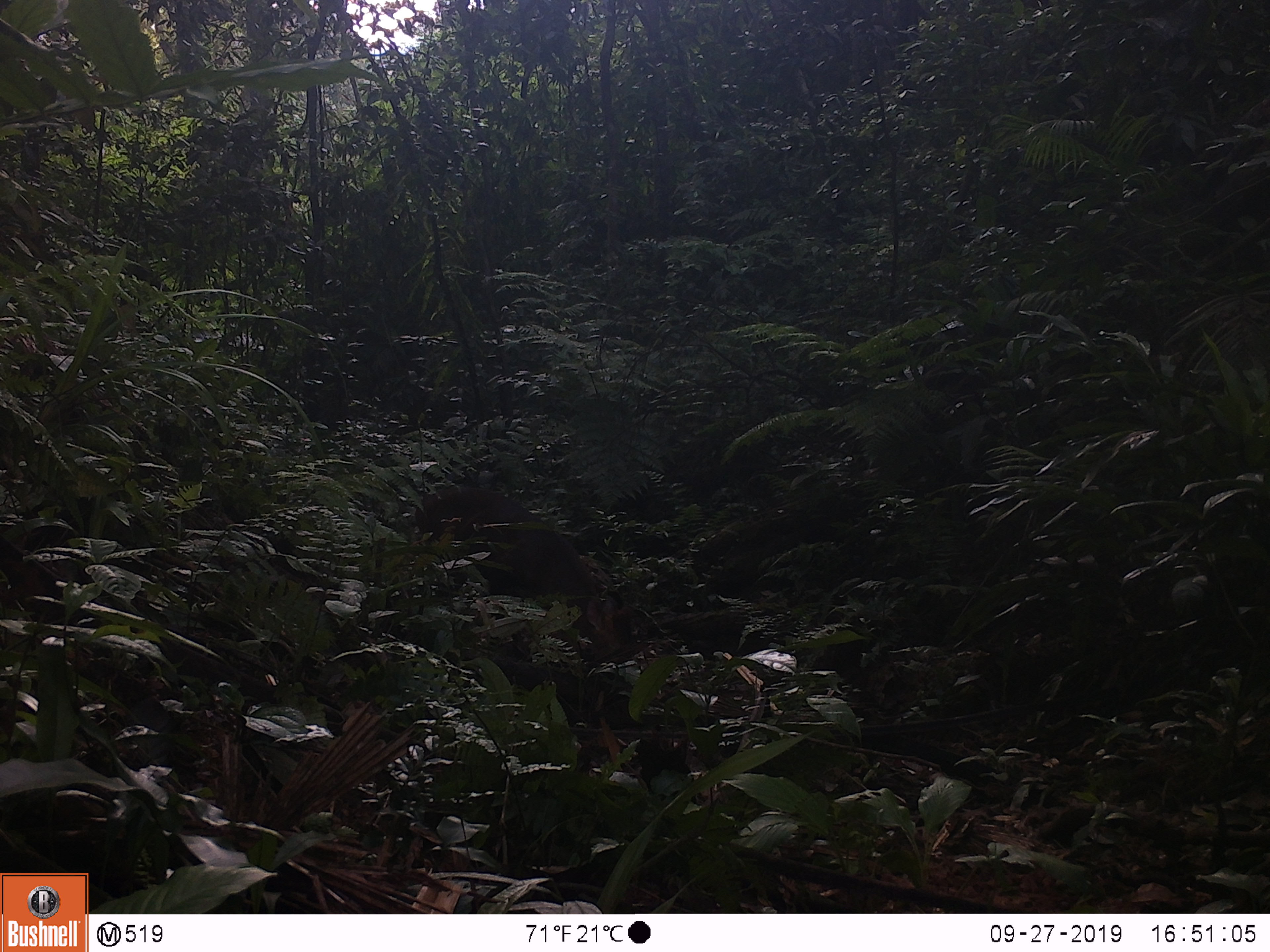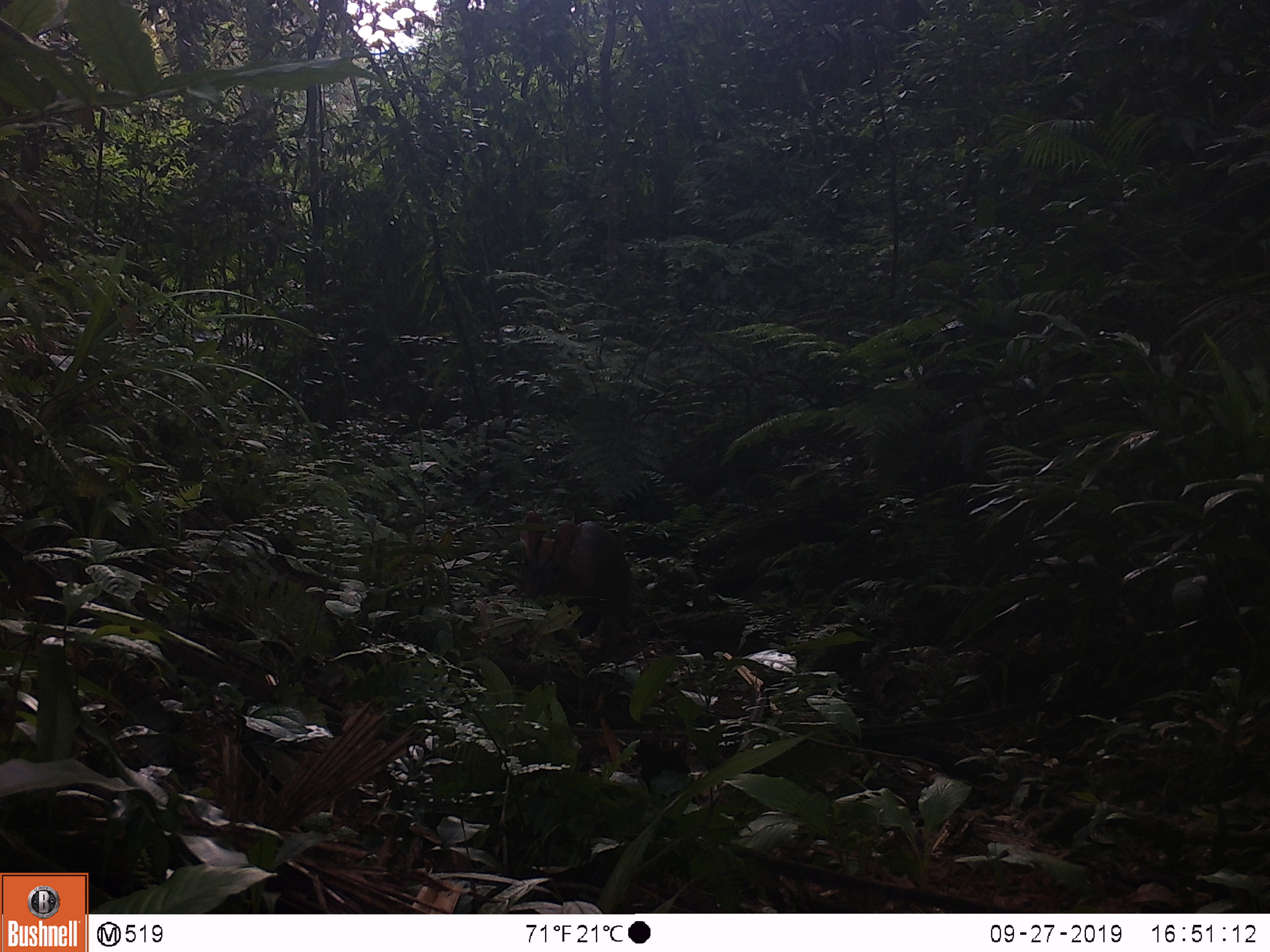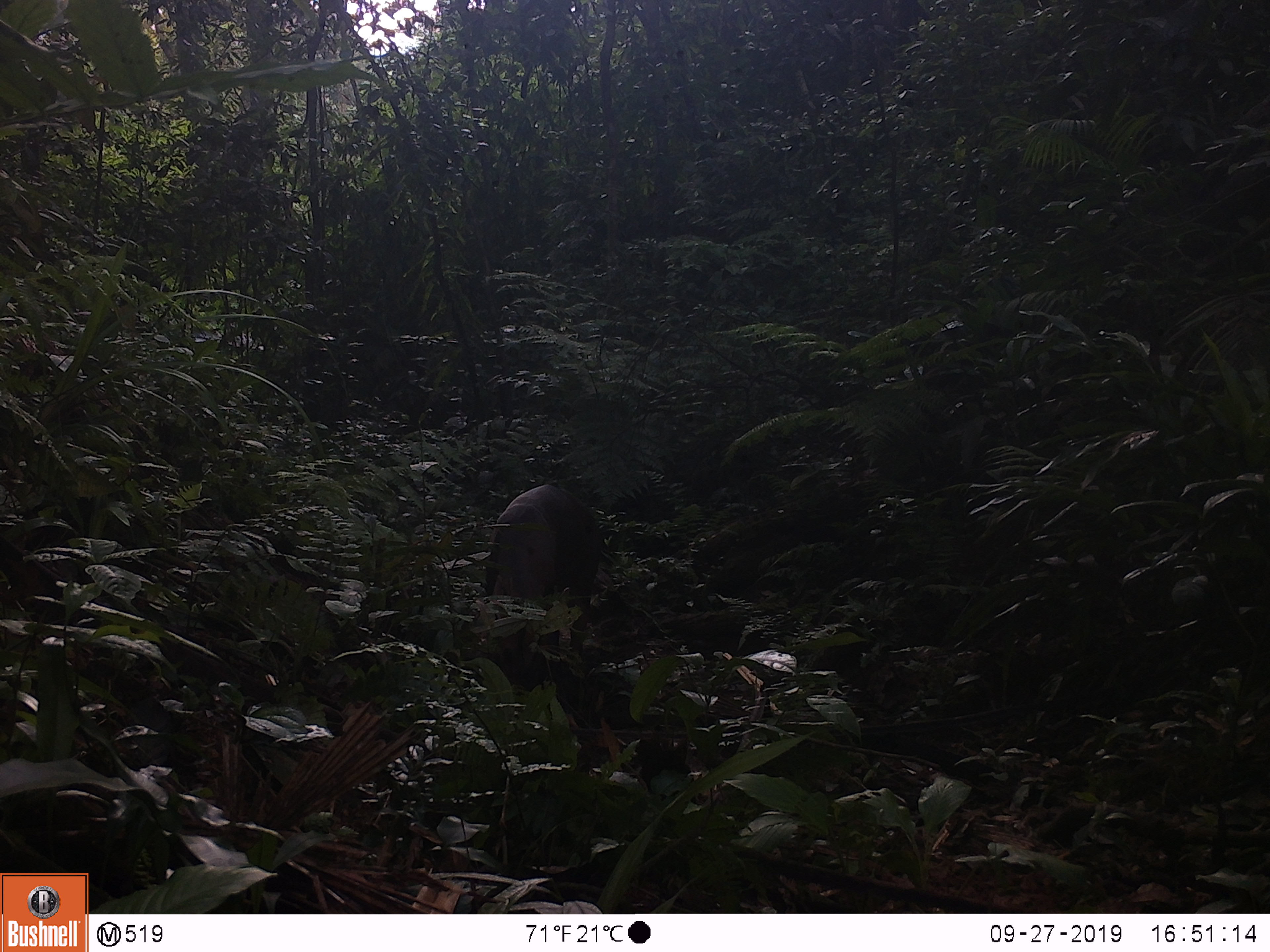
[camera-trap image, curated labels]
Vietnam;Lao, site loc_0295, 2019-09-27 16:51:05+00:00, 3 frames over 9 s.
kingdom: Animalia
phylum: Chordata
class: Mammalia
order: Artiodactyla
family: Cervidae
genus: Muntiacus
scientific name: Muntiacus vuquangensis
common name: large-antlered muntjac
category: large antlered muntjac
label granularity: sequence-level